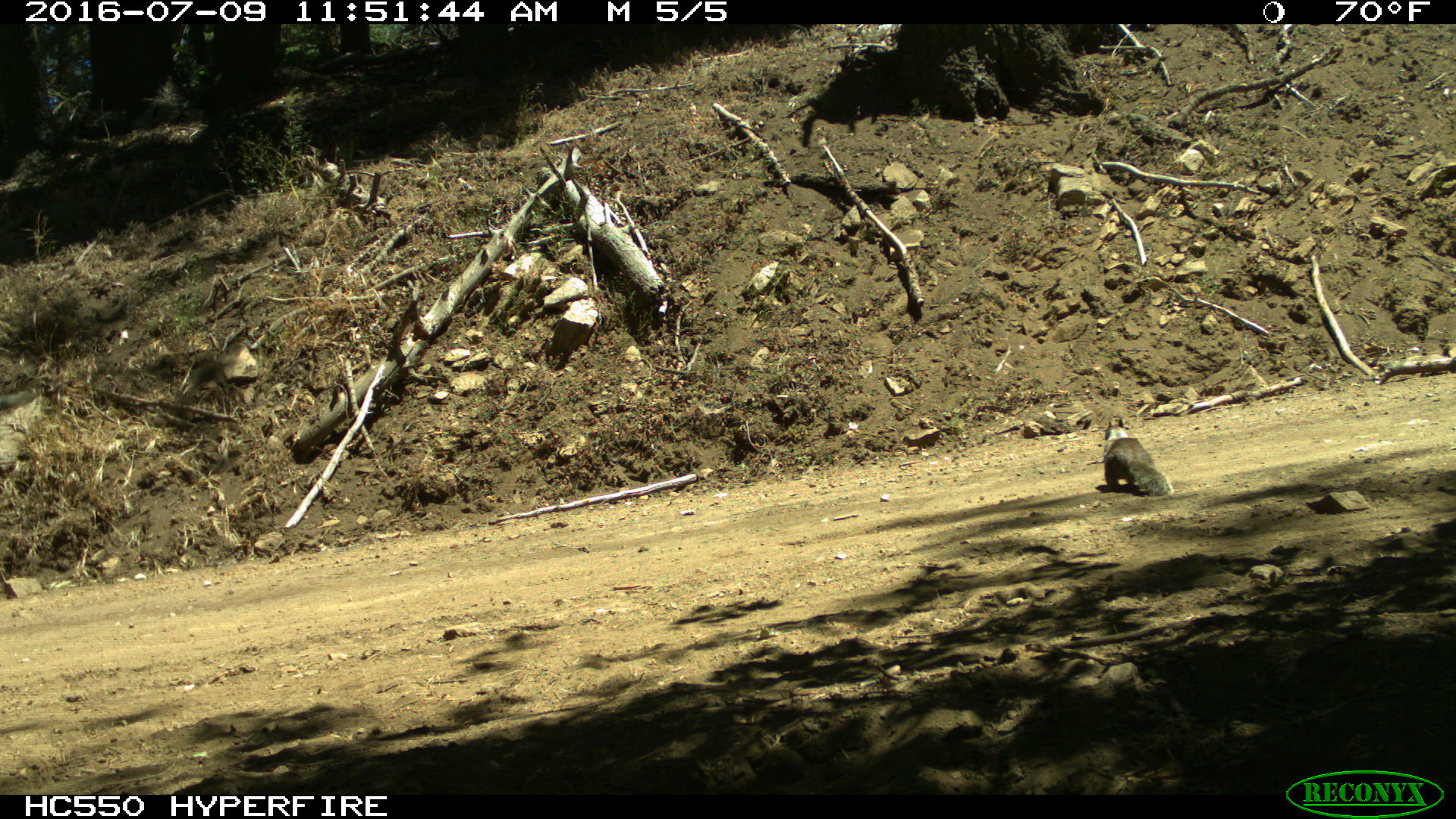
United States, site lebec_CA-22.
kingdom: Animalia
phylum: Chordata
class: Mammalia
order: Rodentia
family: Sciuridae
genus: Otospermophilus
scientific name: Otospermophilus beecheyi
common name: california ground squirrel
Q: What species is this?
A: Otospermophilus beecheyi (california ground squirrel).